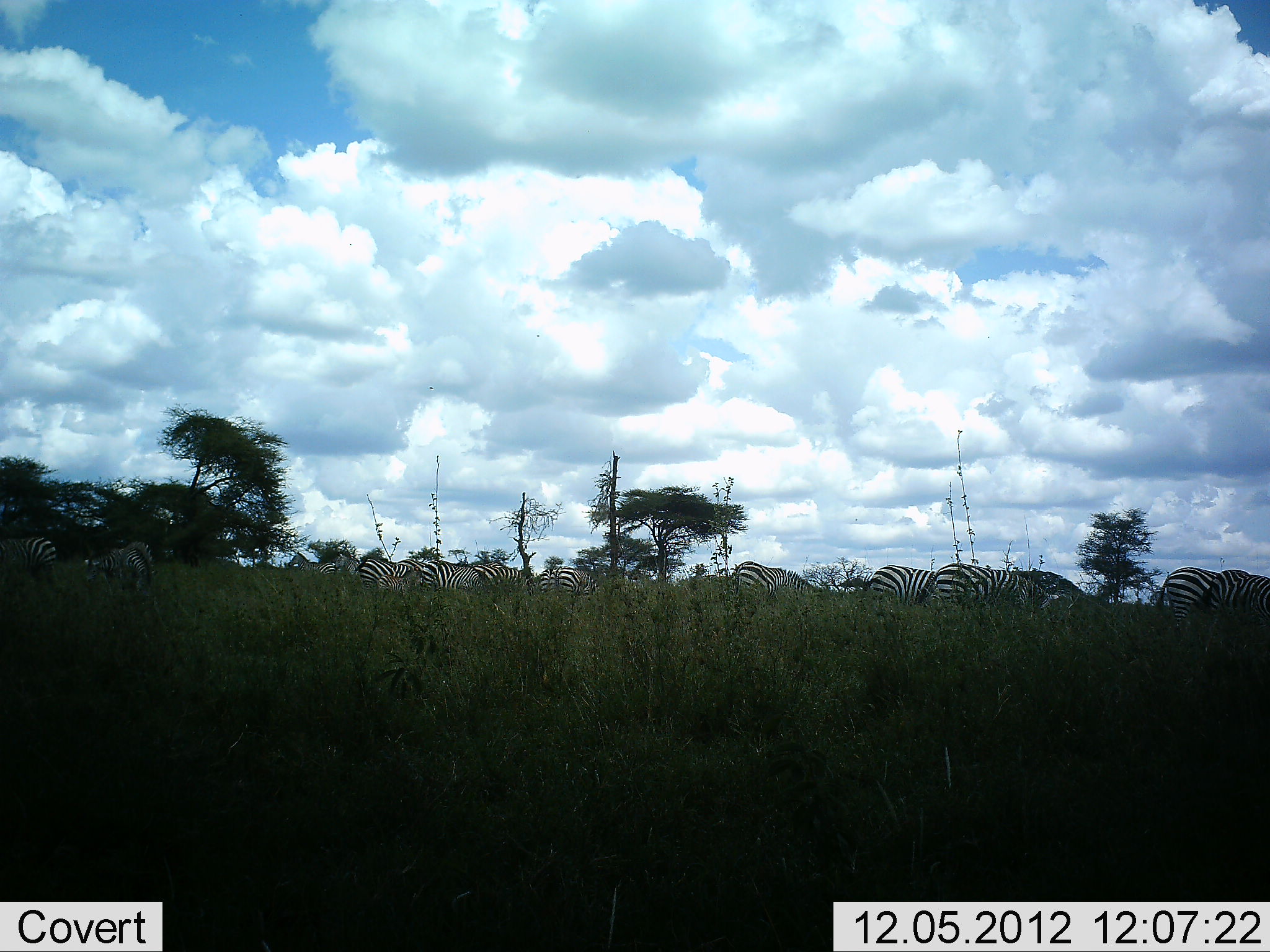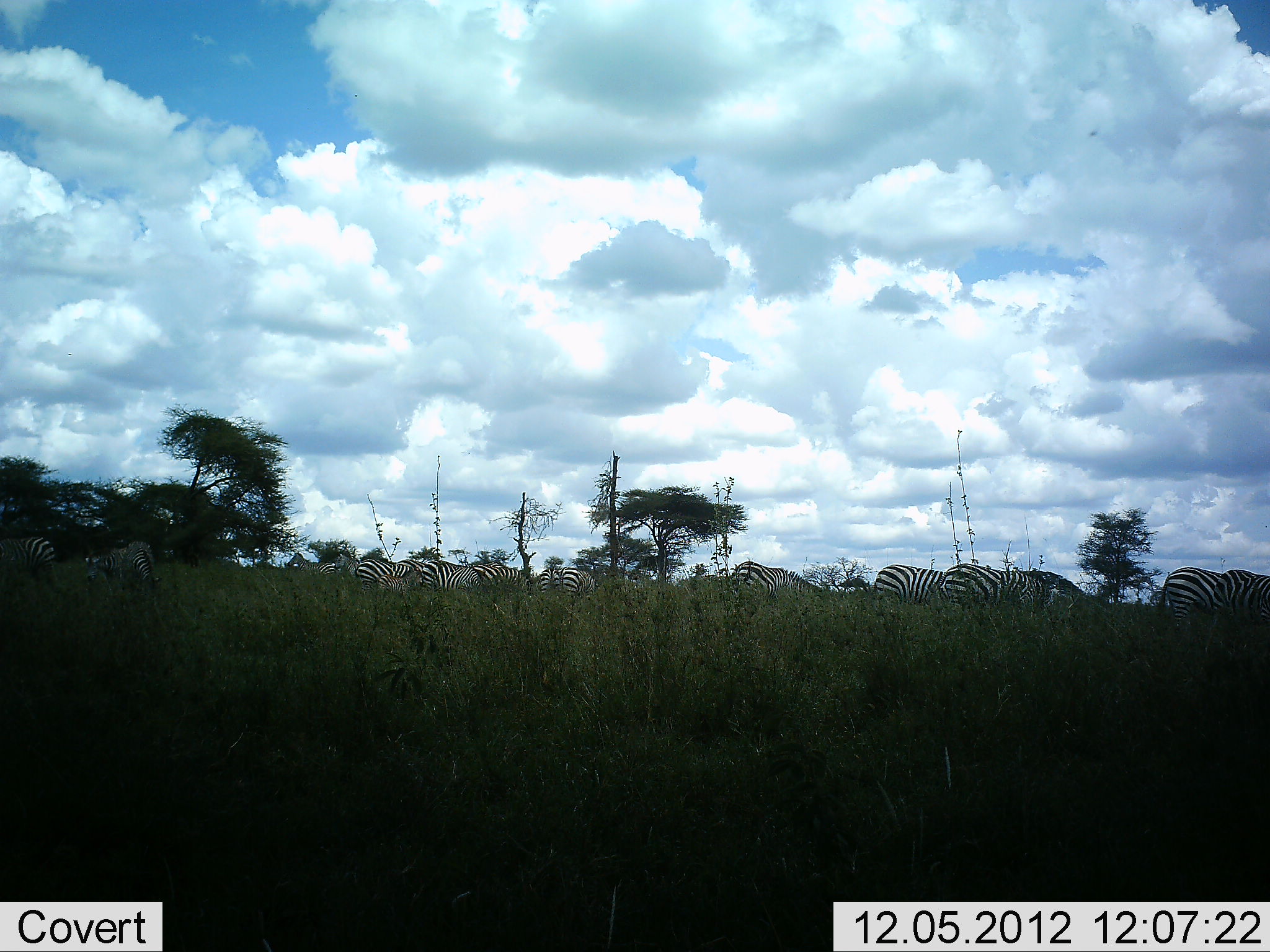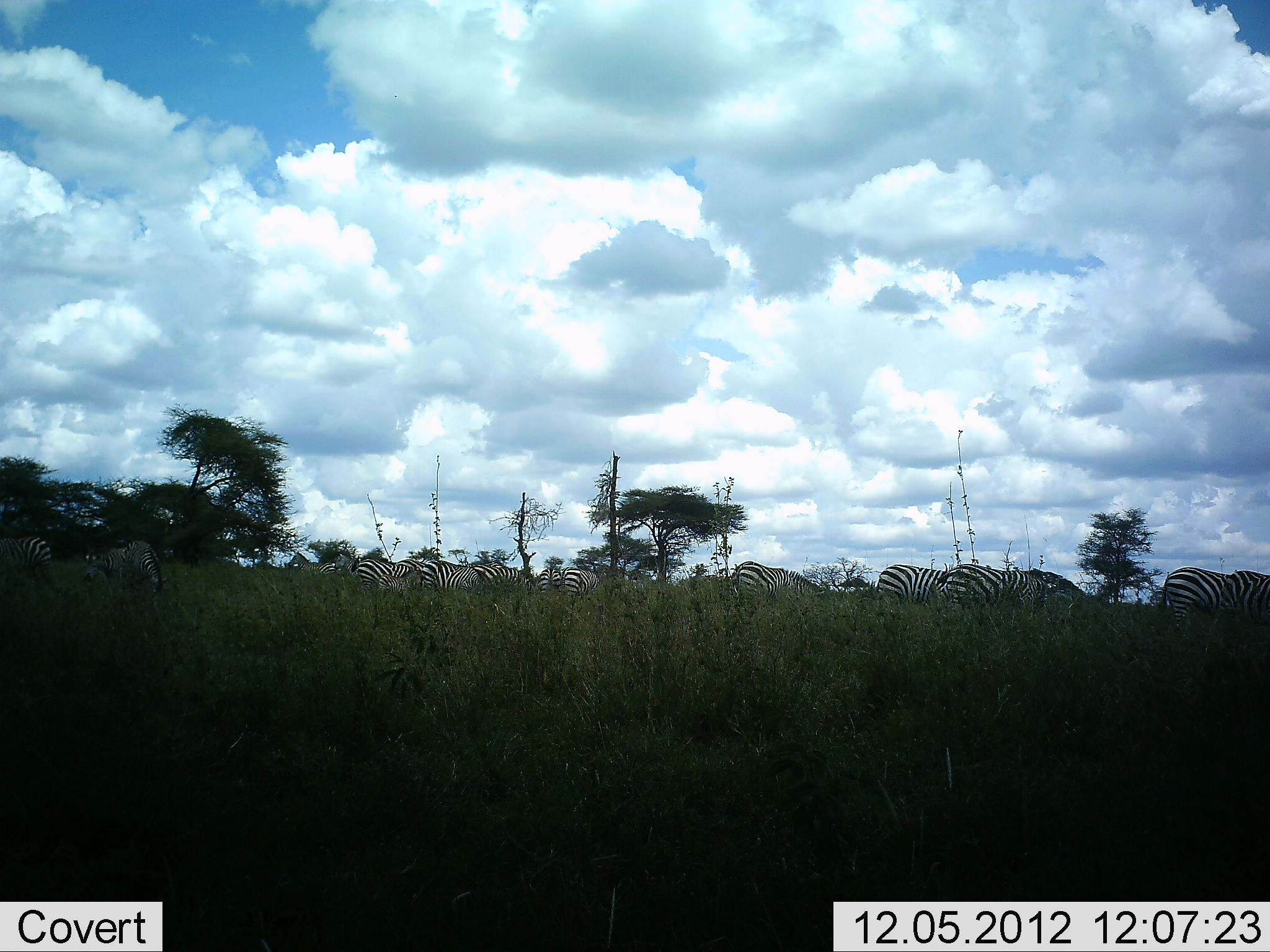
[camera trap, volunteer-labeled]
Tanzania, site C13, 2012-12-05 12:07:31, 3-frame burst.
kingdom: Animalia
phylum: Chordata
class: Mammalia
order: Perissodactyla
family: Equidae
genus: Equus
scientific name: Equus quagga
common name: plains zebra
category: zebra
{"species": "zebra (plains zebra) (Equus quagga)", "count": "11-50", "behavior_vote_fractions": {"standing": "80%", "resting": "0%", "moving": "10%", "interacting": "0%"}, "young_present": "0%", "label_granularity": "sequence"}